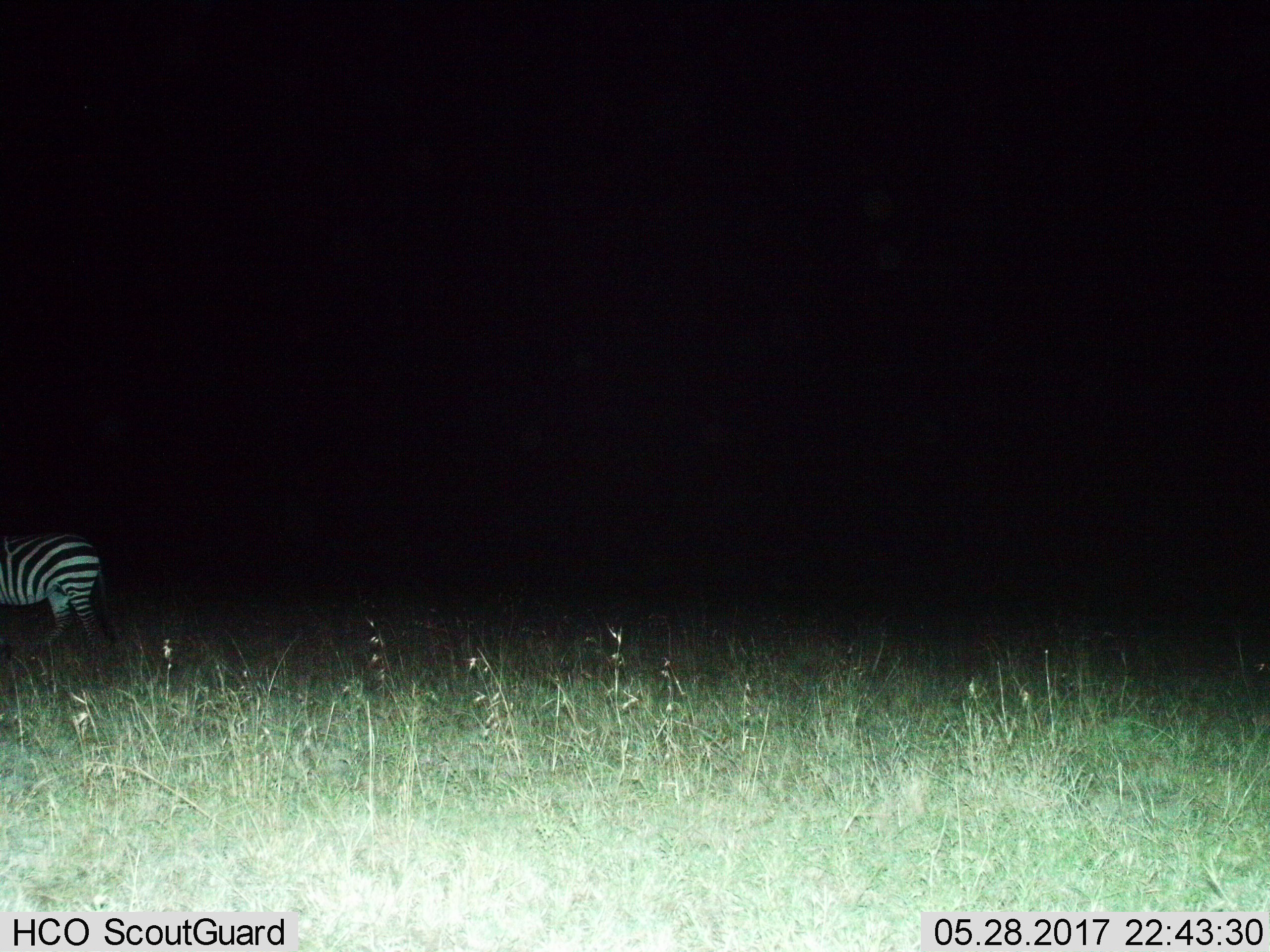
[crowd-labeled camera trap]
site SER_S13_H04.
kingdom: Animalia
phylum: Chordata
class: Mammalia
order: Perissodactyla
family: Equidae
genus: Equus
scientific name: Equus quagga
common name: plains zebra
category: zebraplains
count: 1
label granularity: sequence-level